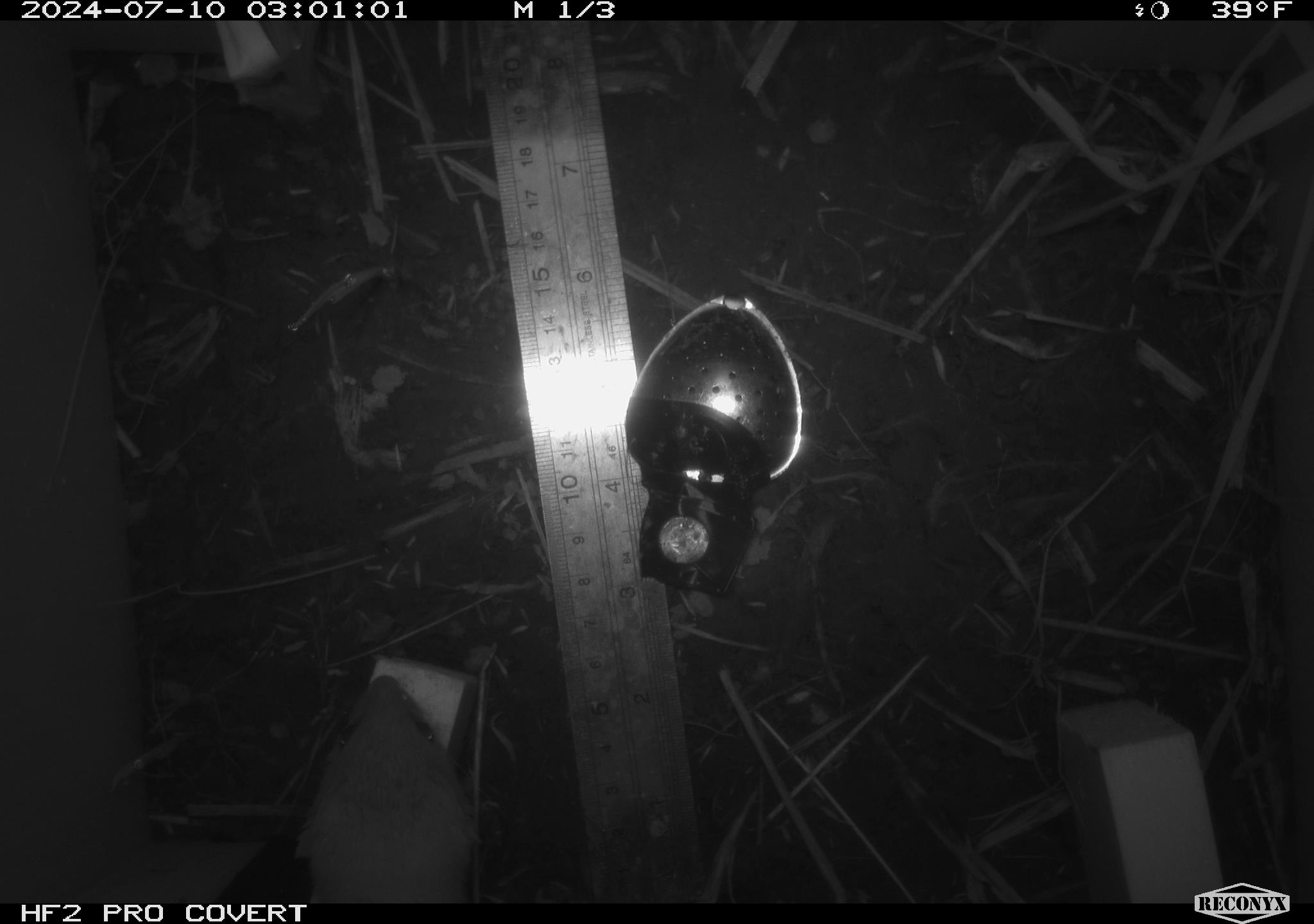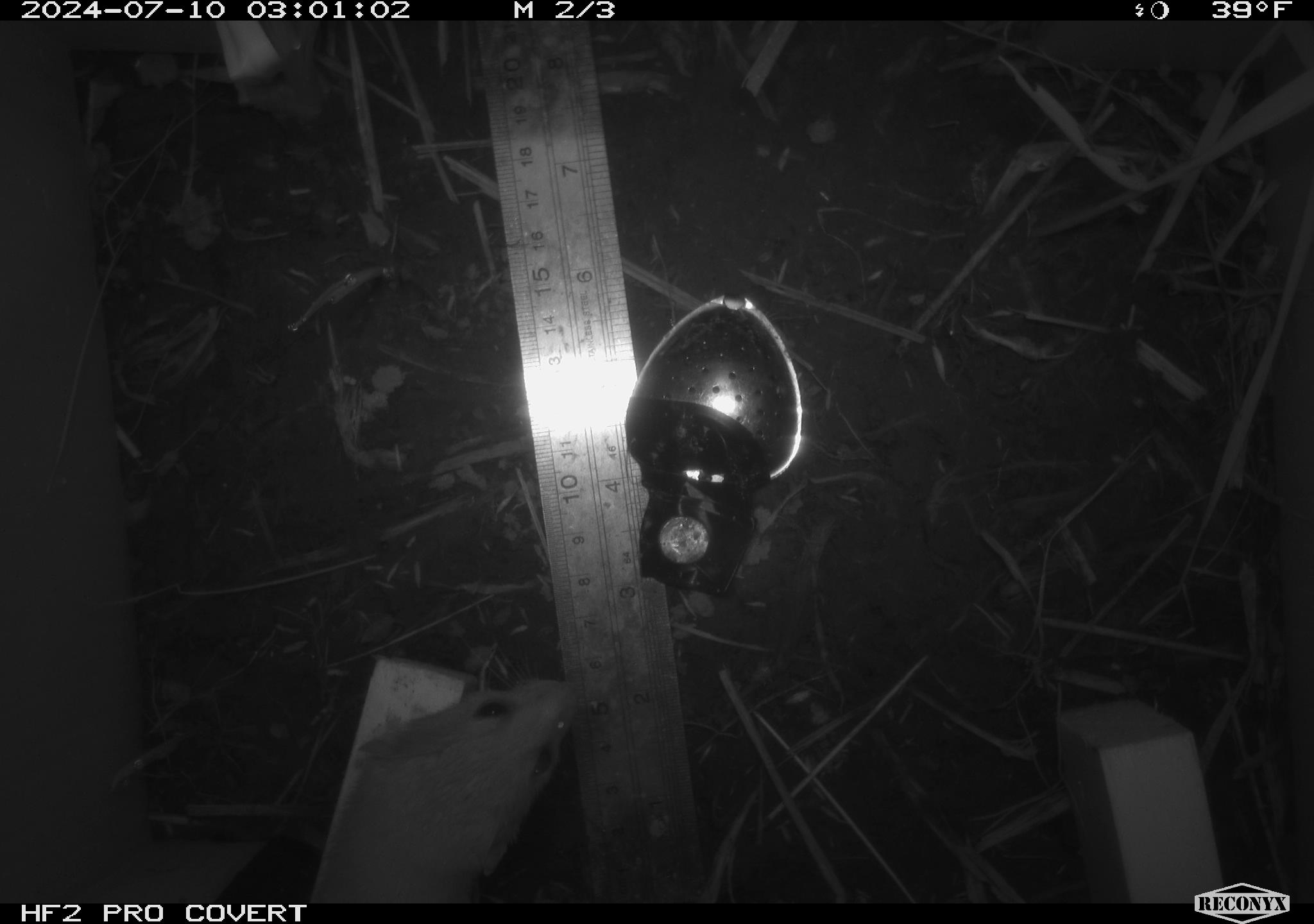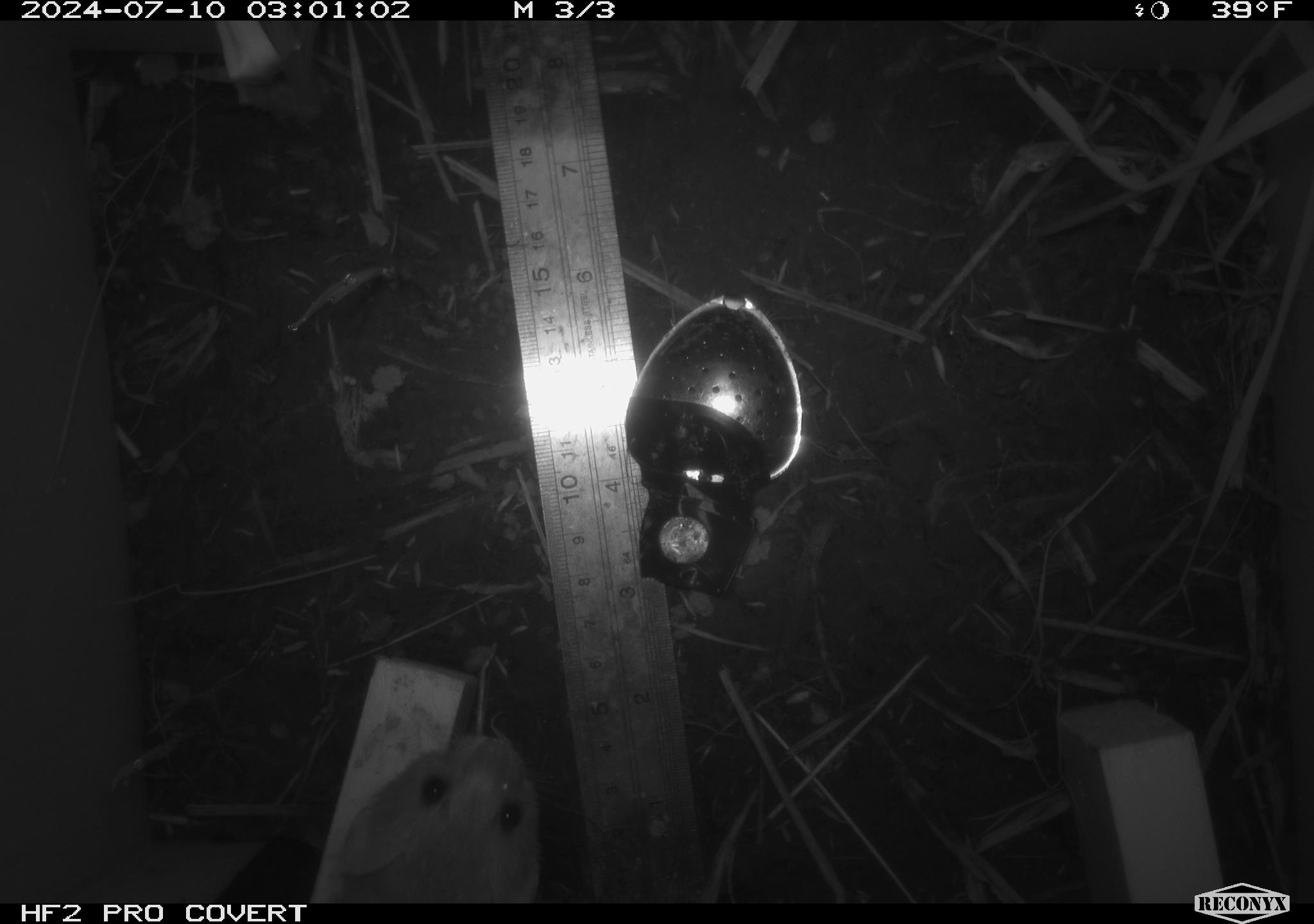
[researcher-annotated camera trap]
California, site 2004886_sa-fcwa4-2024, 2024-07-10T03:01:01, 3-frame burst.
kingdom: Animalia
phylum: Chordata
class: Mammalia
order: Carnivora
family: Mustelidae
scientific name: Mustelinae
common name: true weasels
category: mustelinae subfamily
Mustelinae subfamily (true weasels) (Mustelinae).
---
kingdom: Animalia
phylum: Chordata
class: Mammalia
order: Rodentia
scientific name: Rodentia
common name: rodent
Rodent (Rodentia).